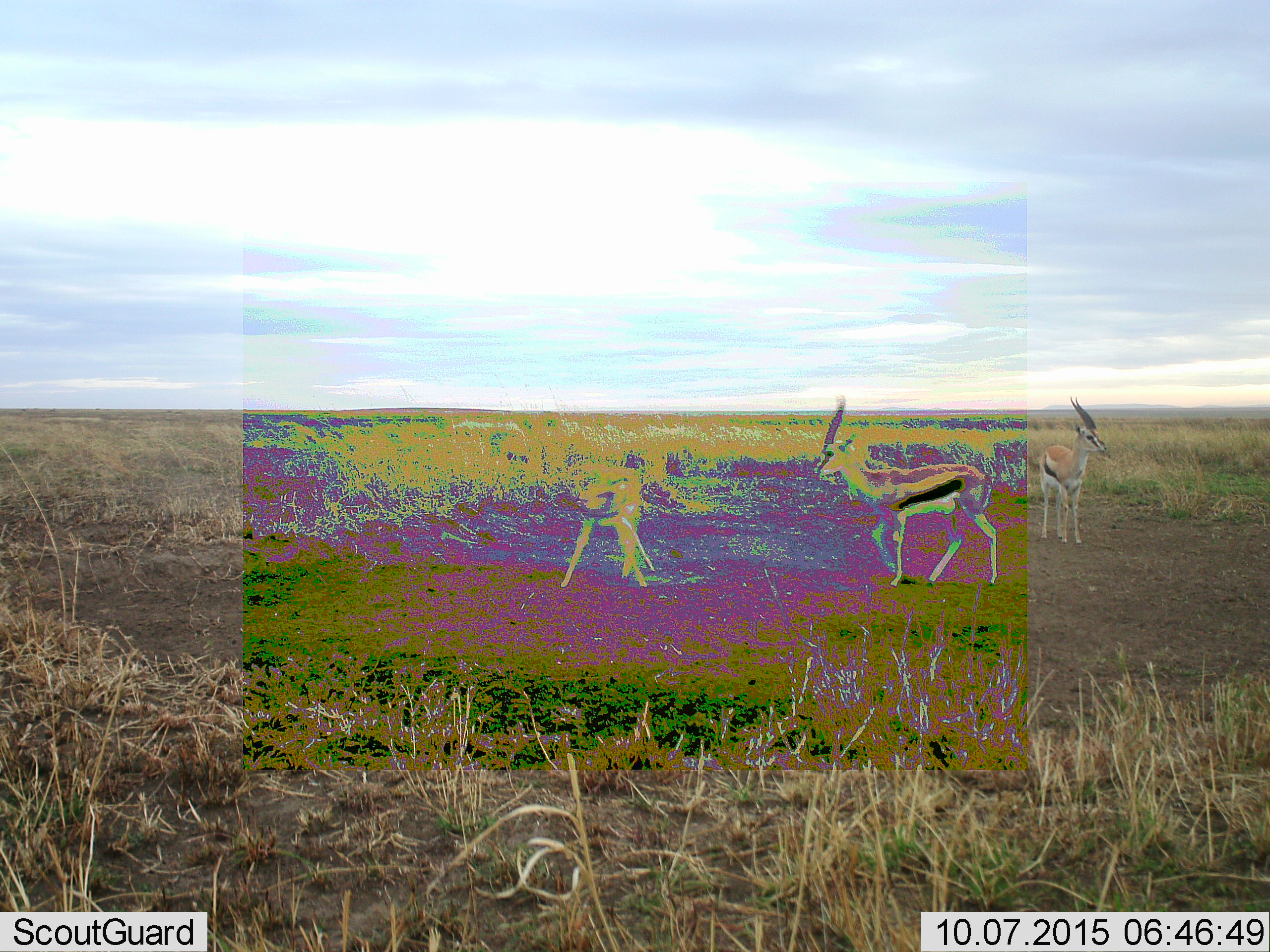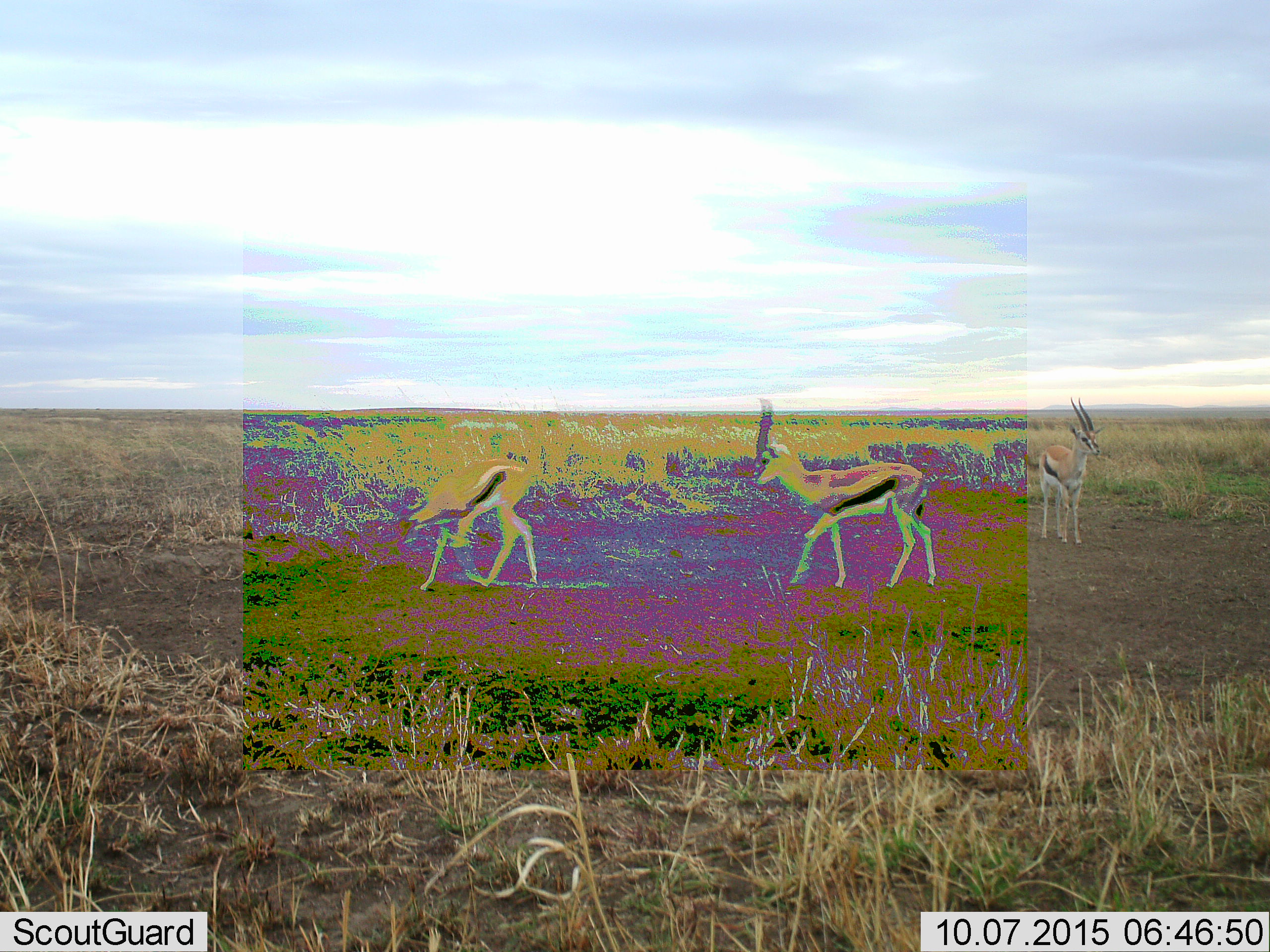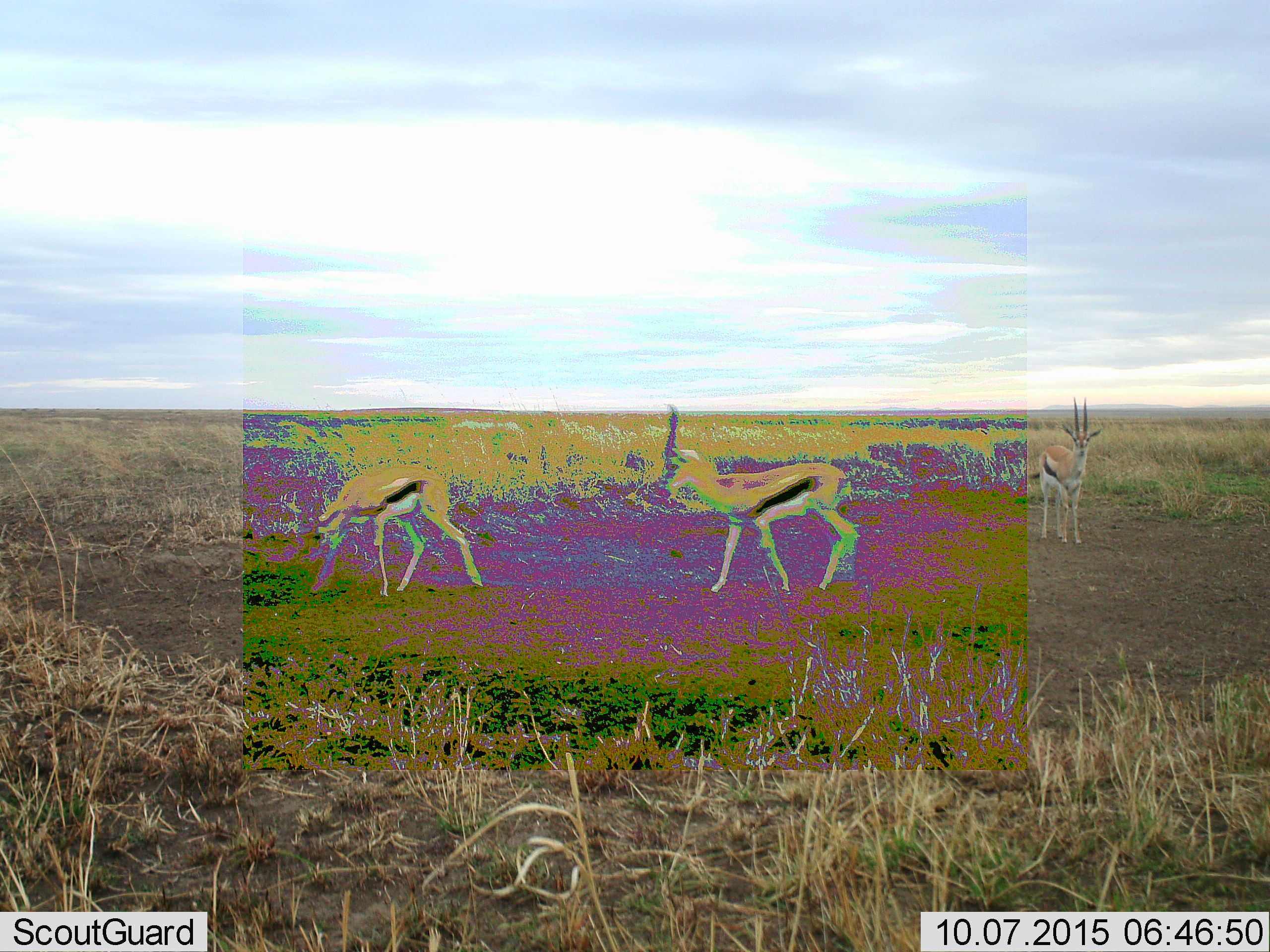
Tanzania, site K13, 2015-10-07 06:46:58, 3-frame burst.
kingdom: Animalia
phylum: Chordata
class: Mammalia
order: Artiodactyla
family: Bovidae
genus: Eudorcas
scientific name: Eudorcas thomsonii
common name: thomson's gazelle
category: gazellethomsons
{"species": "gazellethomsons (thomson's gazelle) (Eudorcas thomsonii)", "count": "3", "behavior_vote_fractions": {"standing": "88%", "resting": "0%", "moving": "50%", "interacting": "0%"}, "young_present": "12%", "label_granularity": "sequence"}